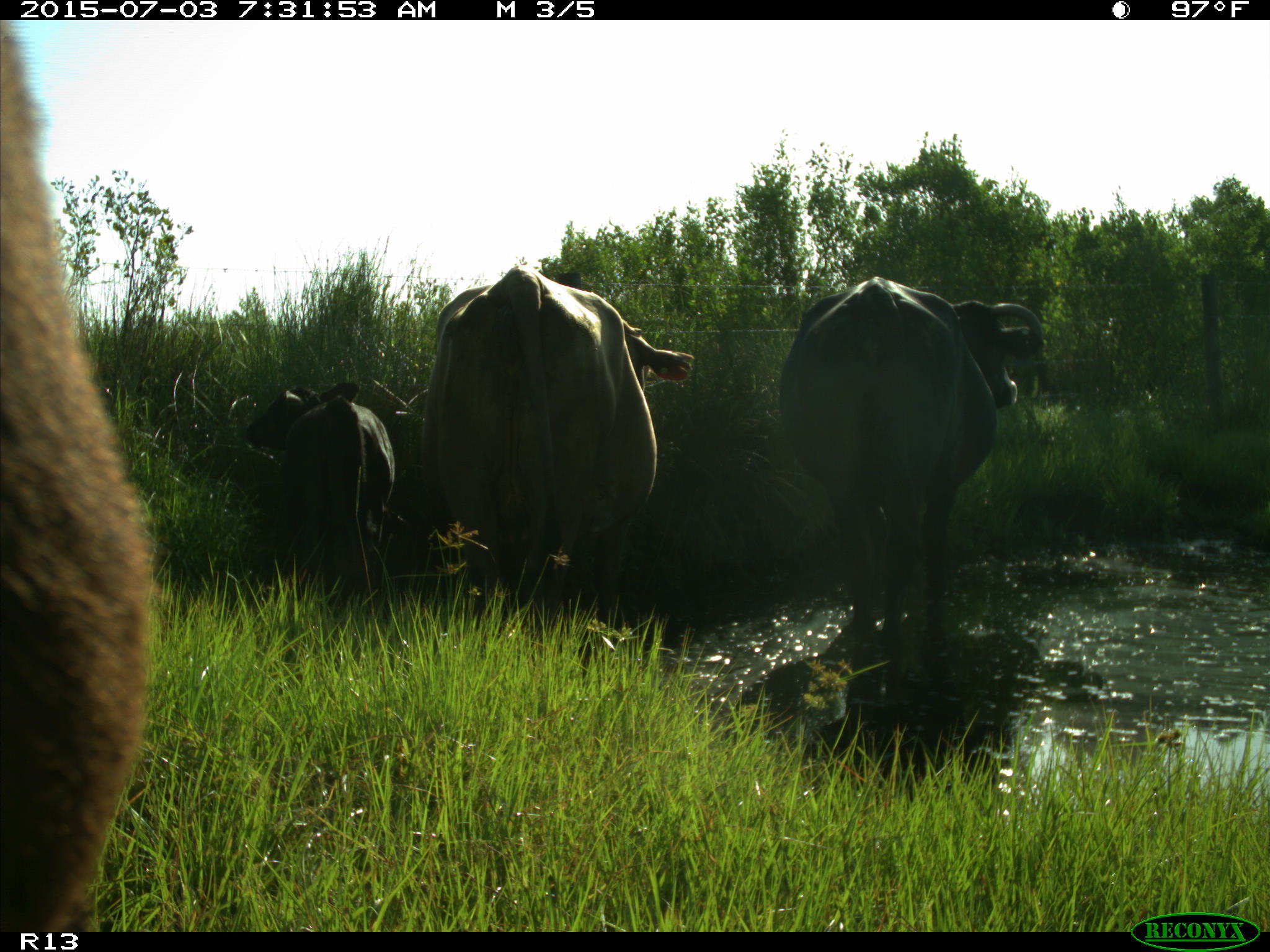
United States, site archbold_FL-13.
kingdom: Animalia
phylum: Chordata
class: Mammalia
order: Artiodactyla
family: Bovidae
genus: Bos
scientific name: Bos taurus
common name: domestic cow